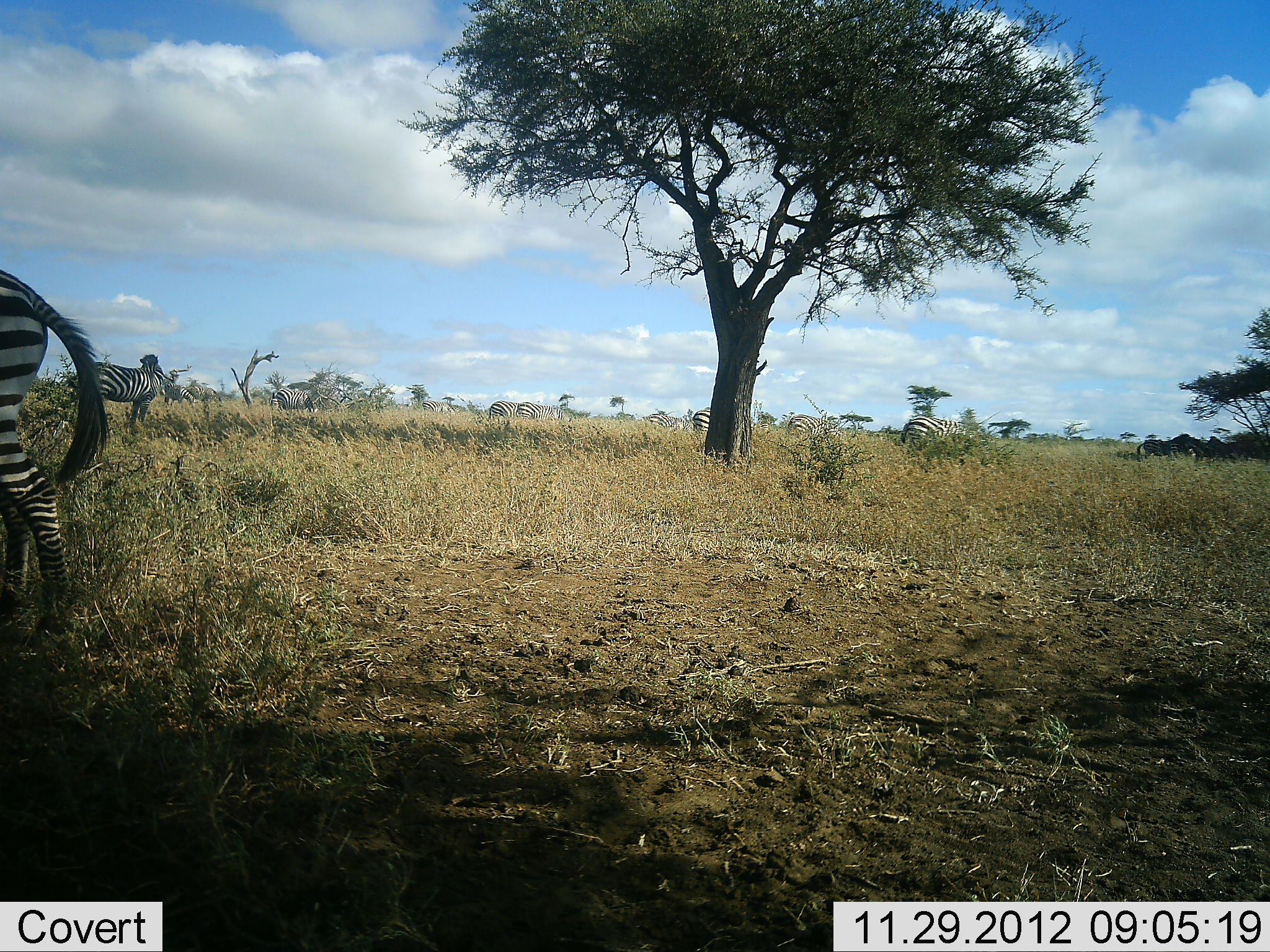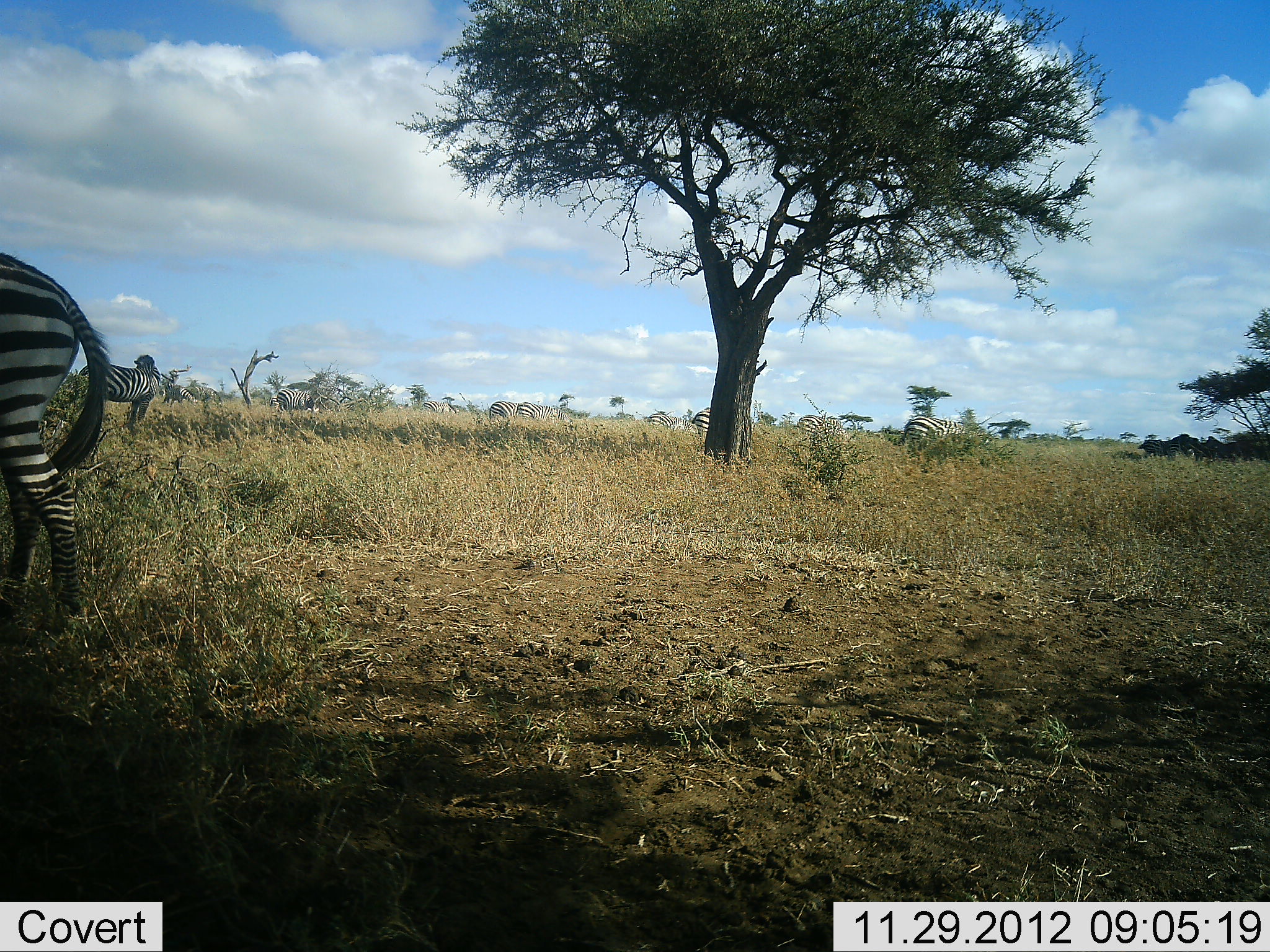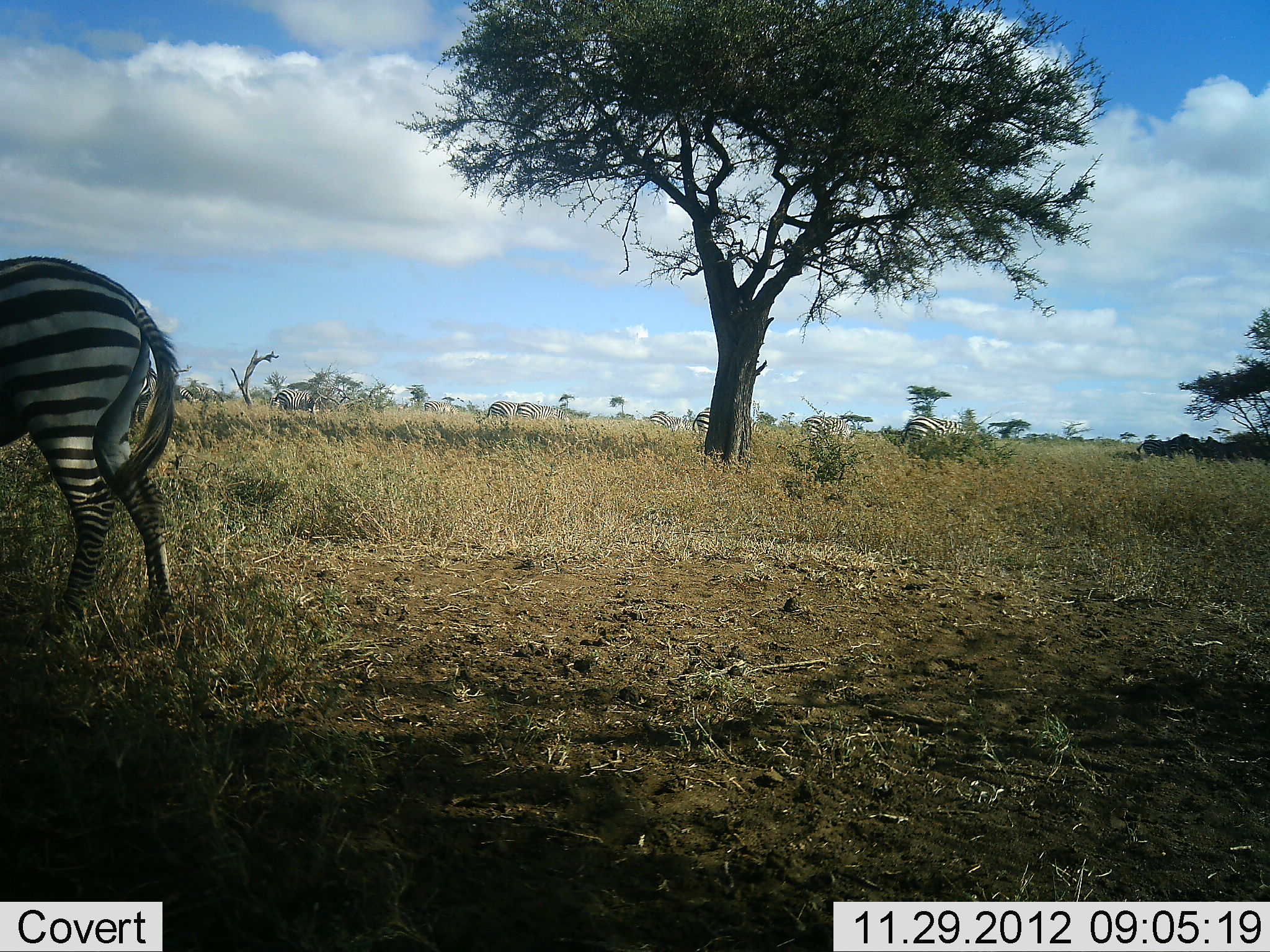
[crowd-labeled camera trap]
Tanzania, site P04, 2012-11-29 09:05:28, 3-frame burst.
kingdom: Animalia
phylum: Chordata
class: Mammalia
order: Perissodactyla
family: Equidae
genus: Equus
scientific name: Equus quagga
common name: plains zebra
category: zebra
Zebra (plains zebra) (Equus quagga), count 8. Behavior (volunteer vote fractions): standing 30%, resting 10%, moving 20%, interacting 0%. Young present (vote fraction): 0%. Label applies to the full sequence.